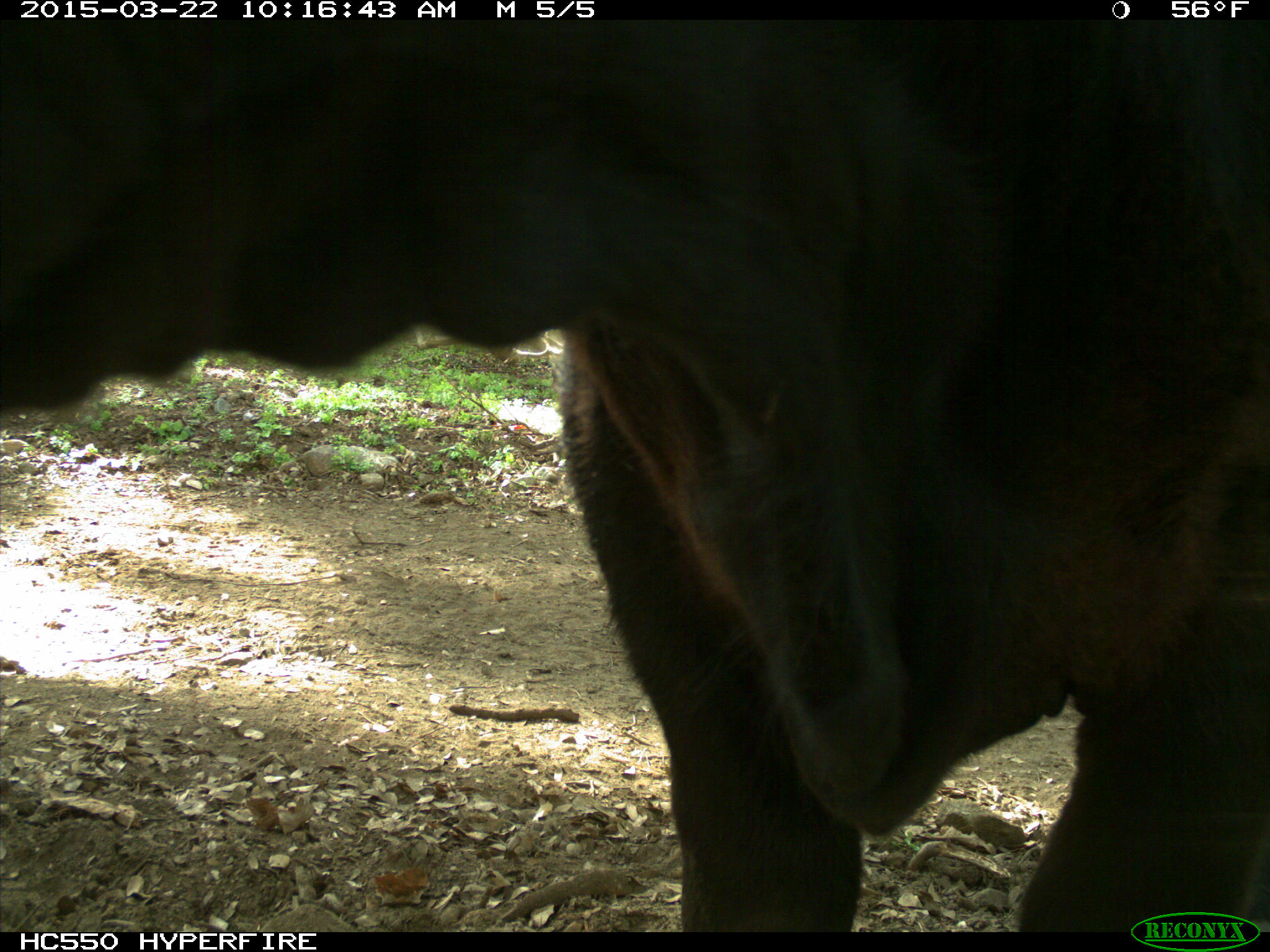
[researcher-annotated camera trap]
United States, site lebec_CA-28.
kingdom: Animalia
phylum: Chordata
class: Mammalia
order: Artiodactyla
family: Bovidae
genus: Bos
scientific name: Bos taurus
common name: domestic cow